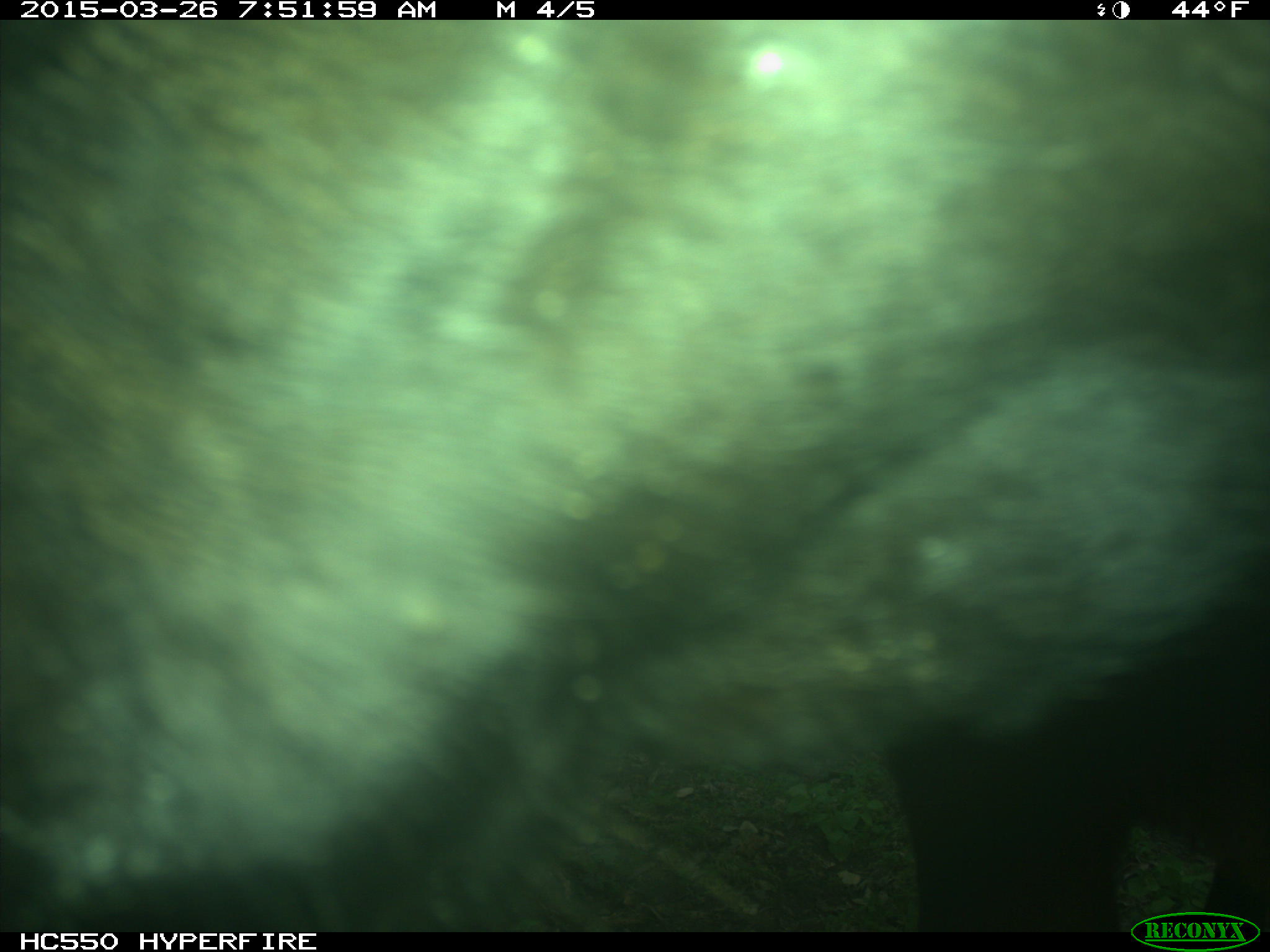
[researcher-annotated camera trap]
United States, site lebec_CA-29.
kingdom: Animalia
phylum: Chordata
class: Mammalia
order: Artiodactyla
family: Bovidae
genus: Bos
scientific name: Bos taurus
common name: domestic cow